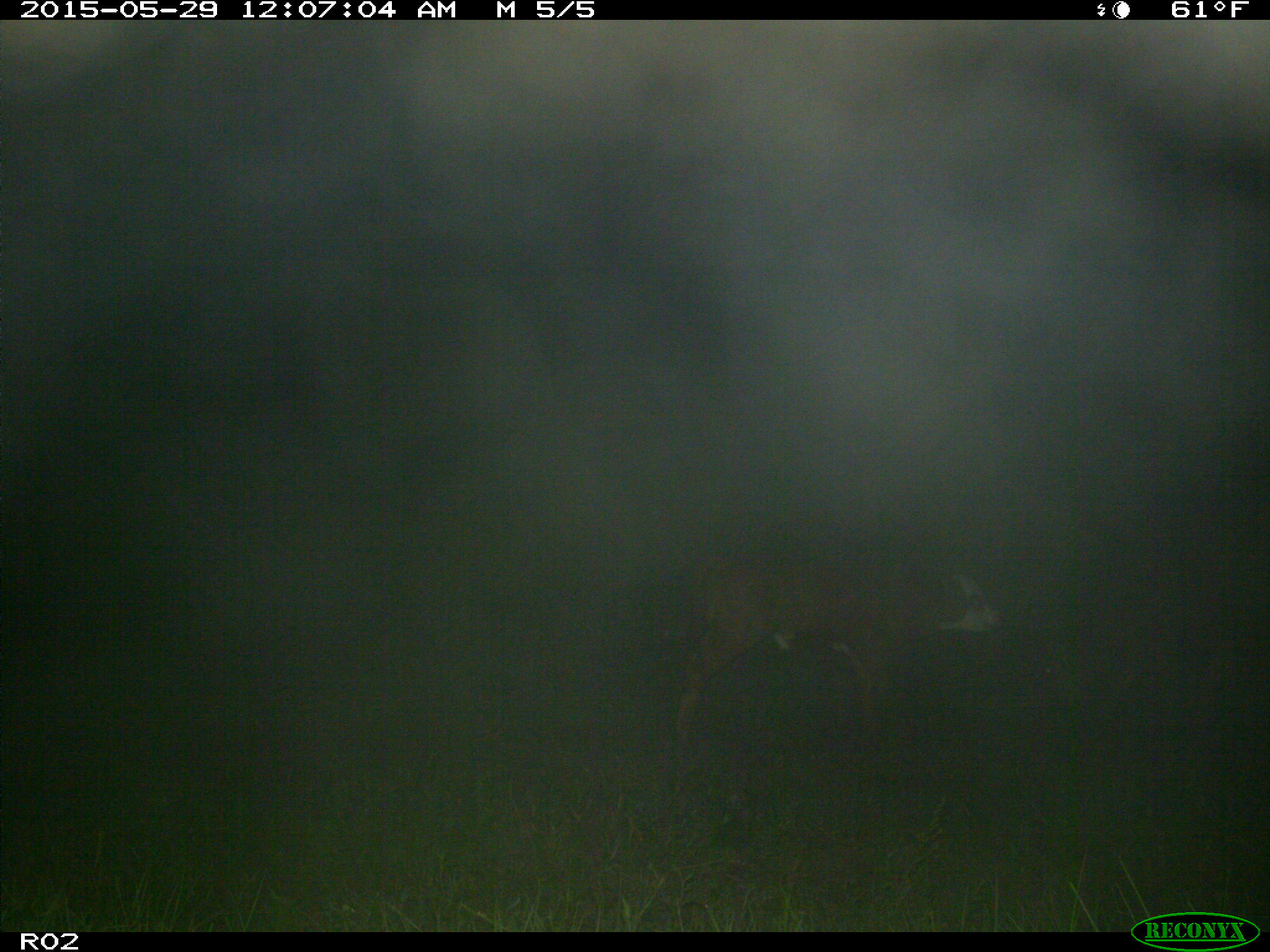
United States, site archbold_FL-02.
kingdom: Animalia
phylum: Chordata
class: Mammalia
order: Artiodactyla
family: Bovidae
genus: Bos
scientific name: Bos taurus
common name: domestic cow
Bos taurus (domestic cow).